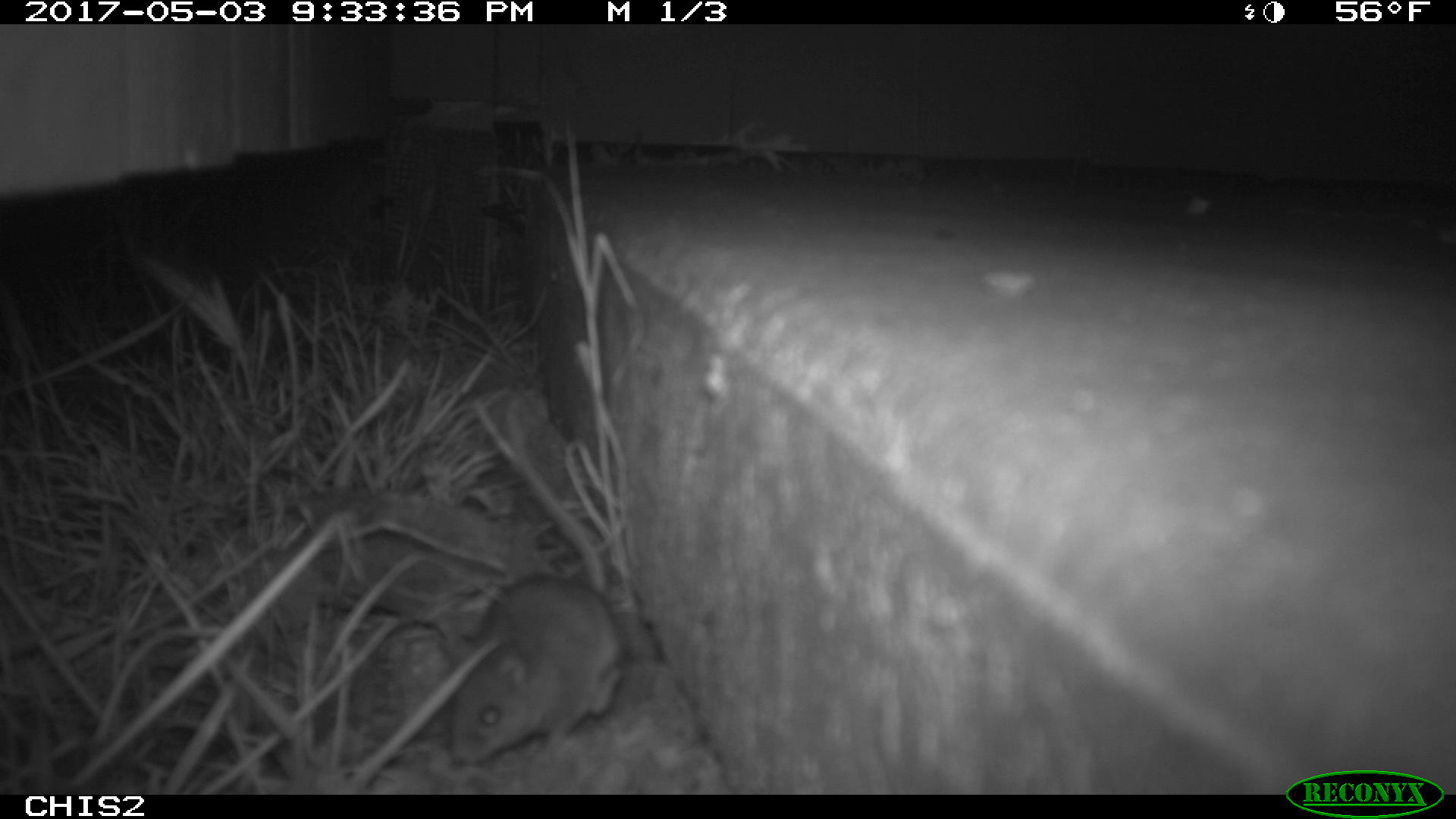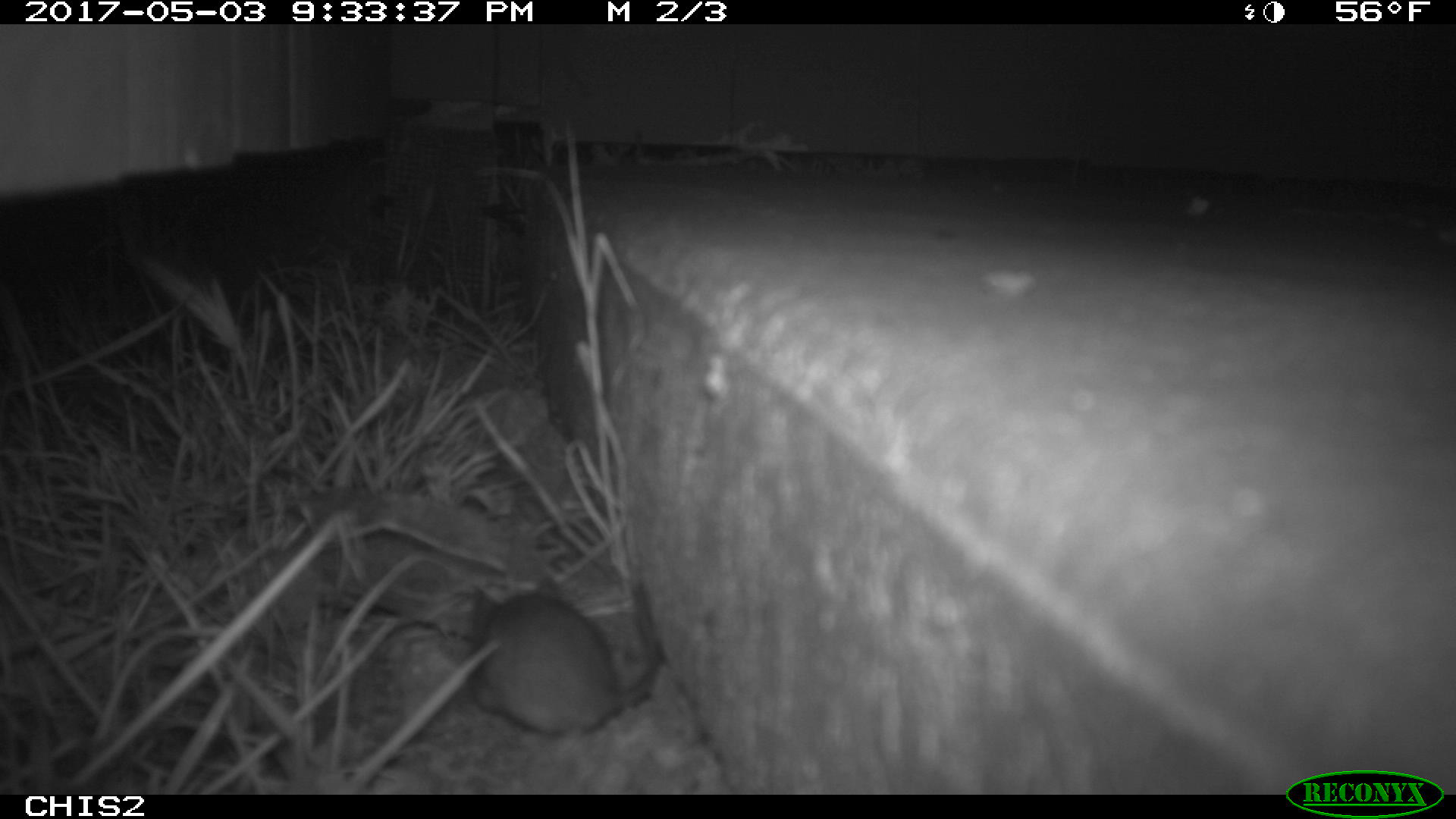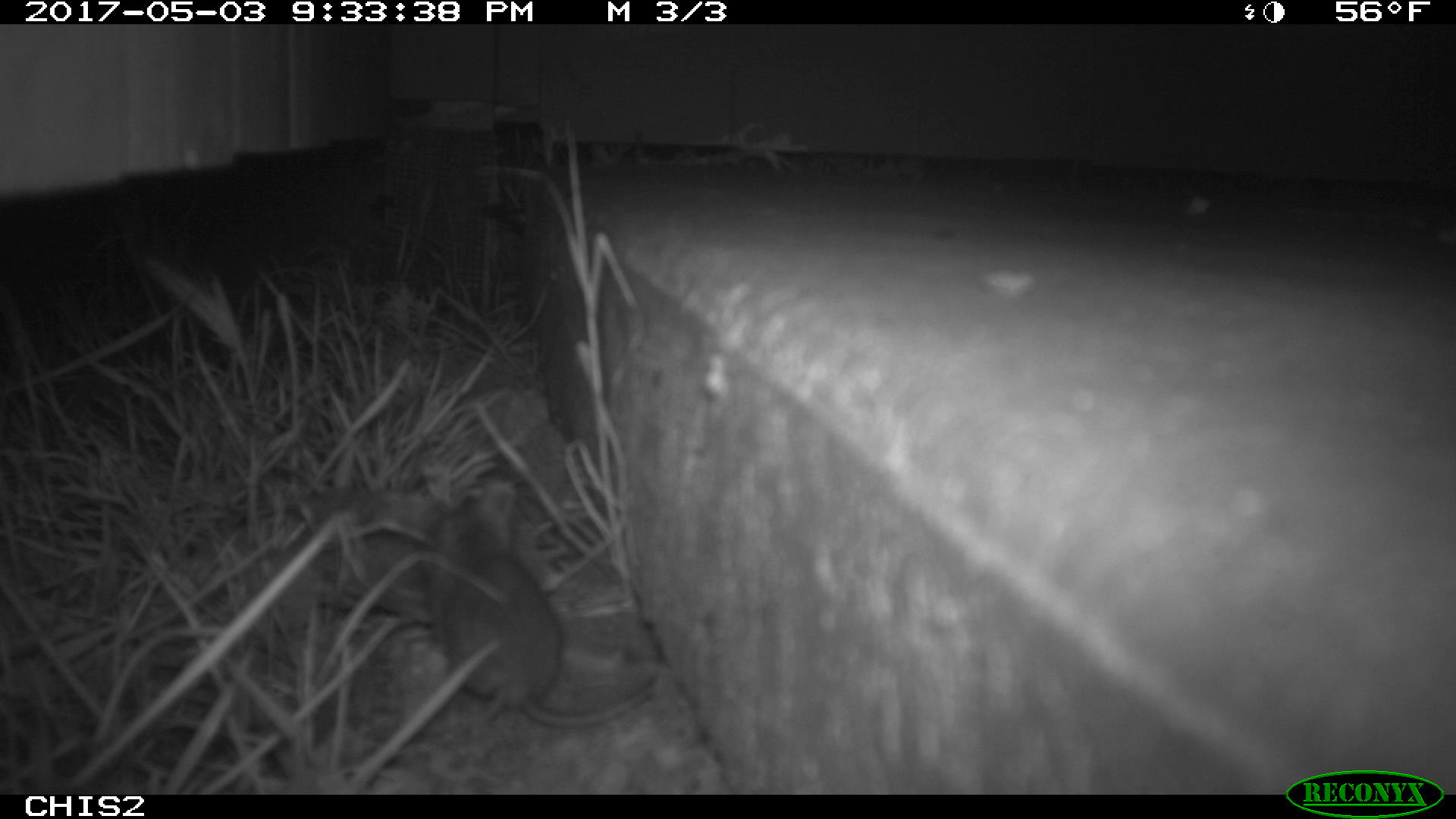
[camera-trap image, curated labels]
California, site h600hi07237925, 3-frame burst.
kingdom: Animalia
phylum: Chordata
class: Mammalia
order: Rodentia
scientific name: Rodentia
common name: rodent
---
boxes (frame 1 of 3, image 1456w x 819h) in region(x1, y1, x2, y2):
rodent: region(448, 575, 627, 764)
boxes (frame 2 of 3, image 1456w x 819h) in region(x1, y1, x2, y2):
rodent: region(468, 570, 664, 736)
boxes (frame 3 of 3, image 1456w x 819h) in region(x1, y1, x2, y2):
rodent: region(425, 490, 661, 729)